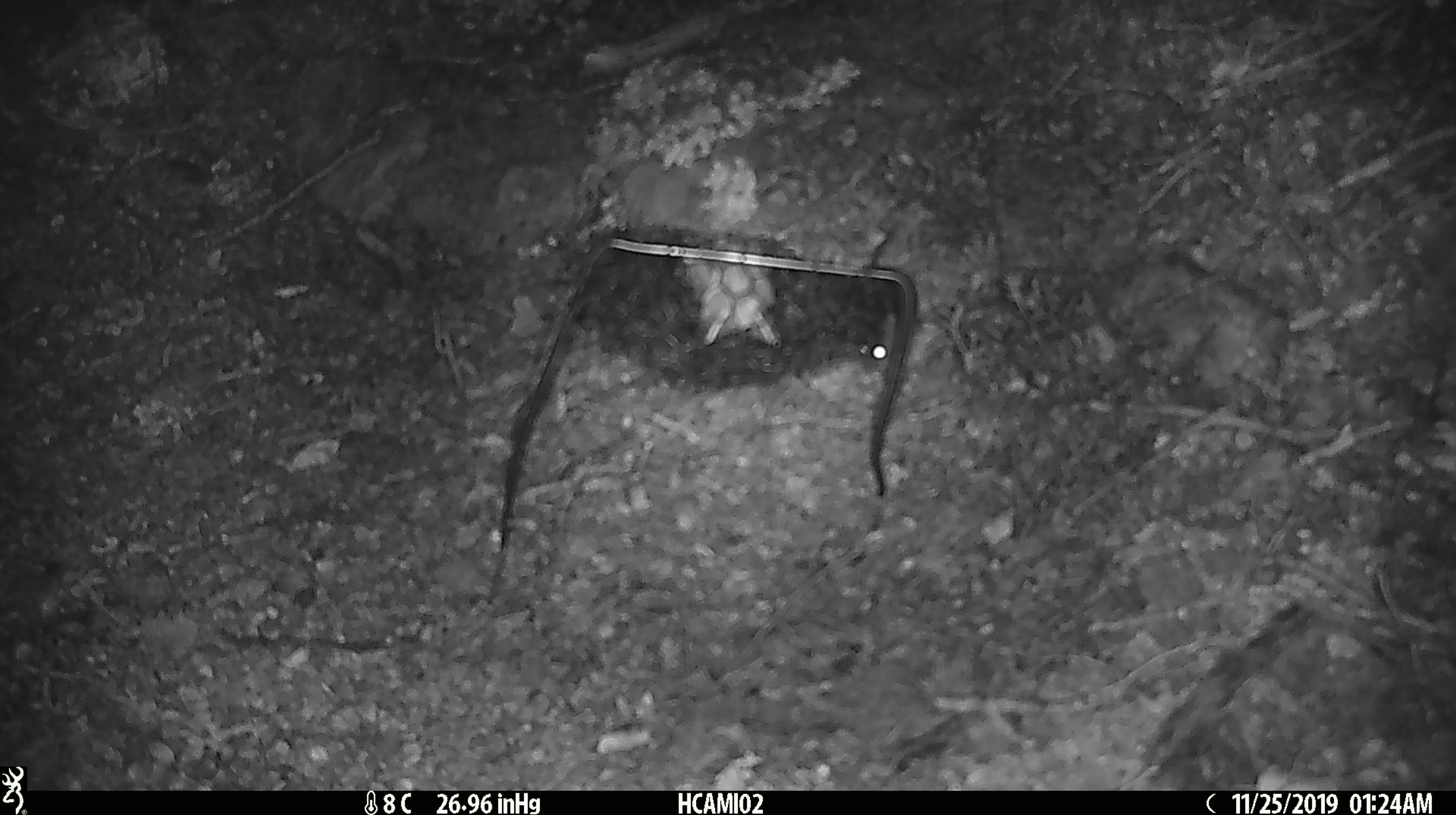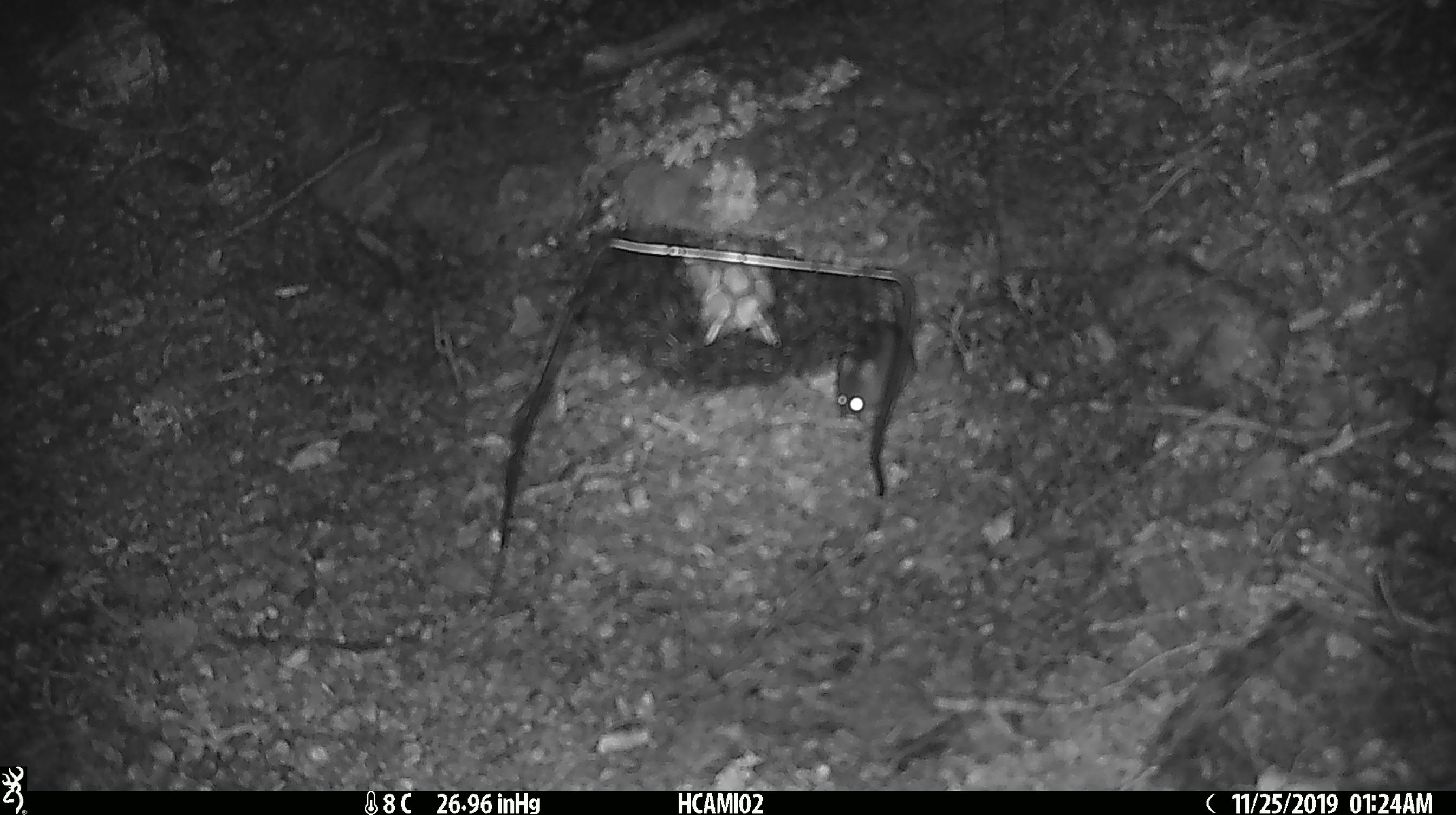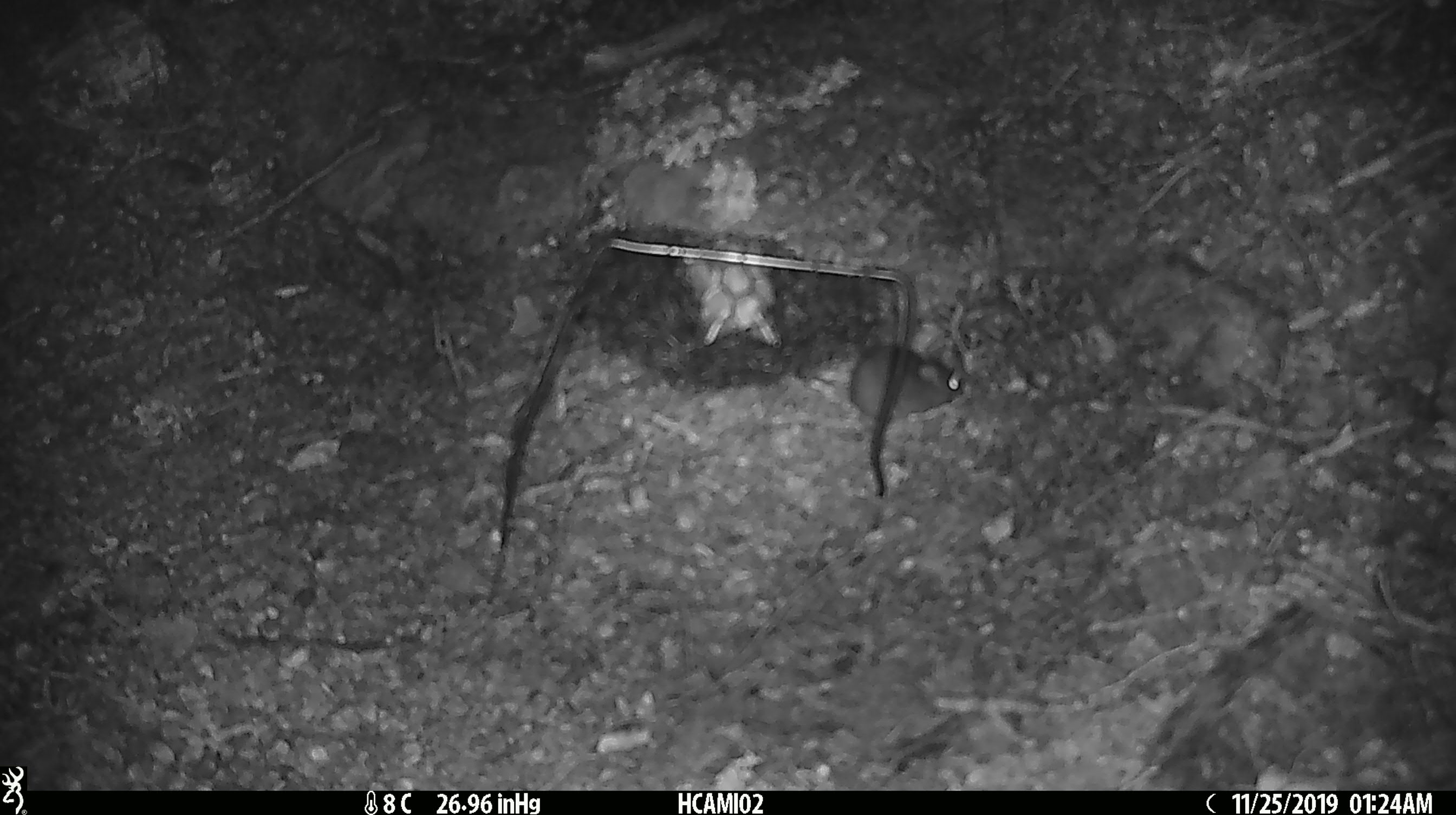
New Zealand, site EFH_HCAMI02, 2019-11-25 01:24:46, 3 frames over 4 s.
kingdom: Animalia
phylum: Chordata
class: Mammalia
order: Rodentia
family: Muridae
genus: Mus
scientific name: Mus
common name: mouse